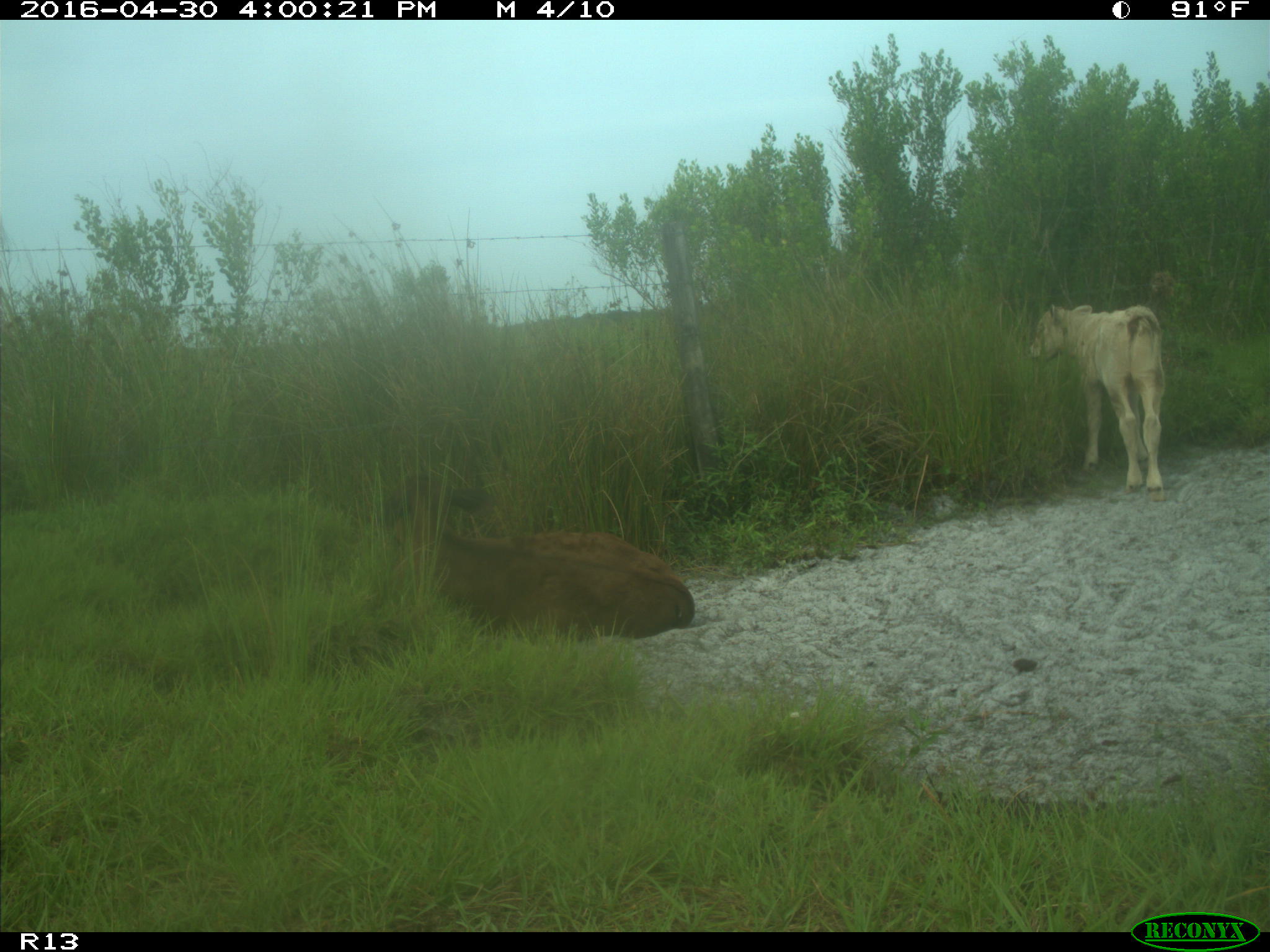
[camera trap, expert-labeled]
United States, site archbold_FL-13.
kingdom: Animalia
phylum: Chordata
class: Mammalia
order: Artiodactyla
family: Bovidae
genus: Bos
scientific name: Bos taurus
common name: domestic cow